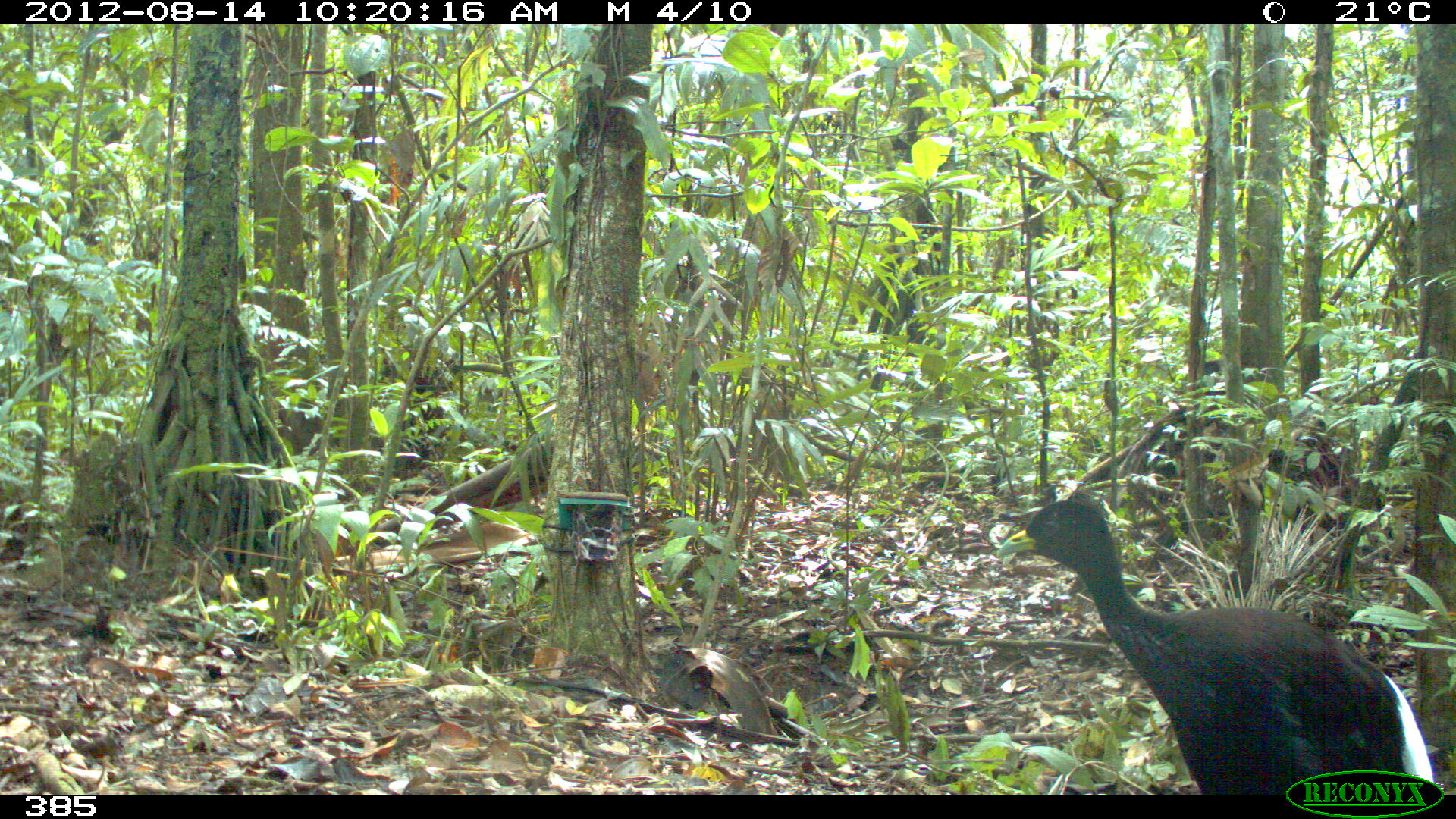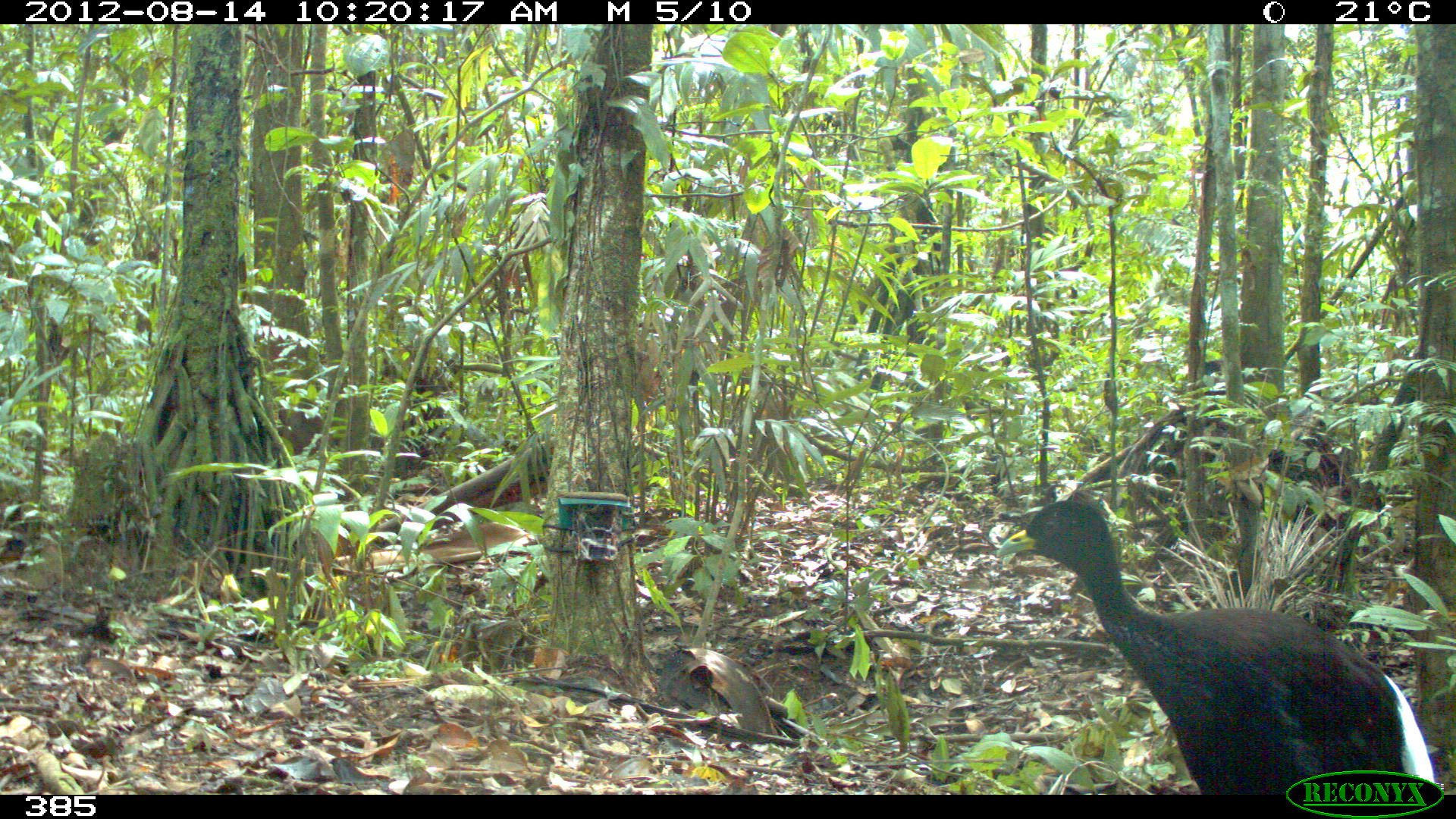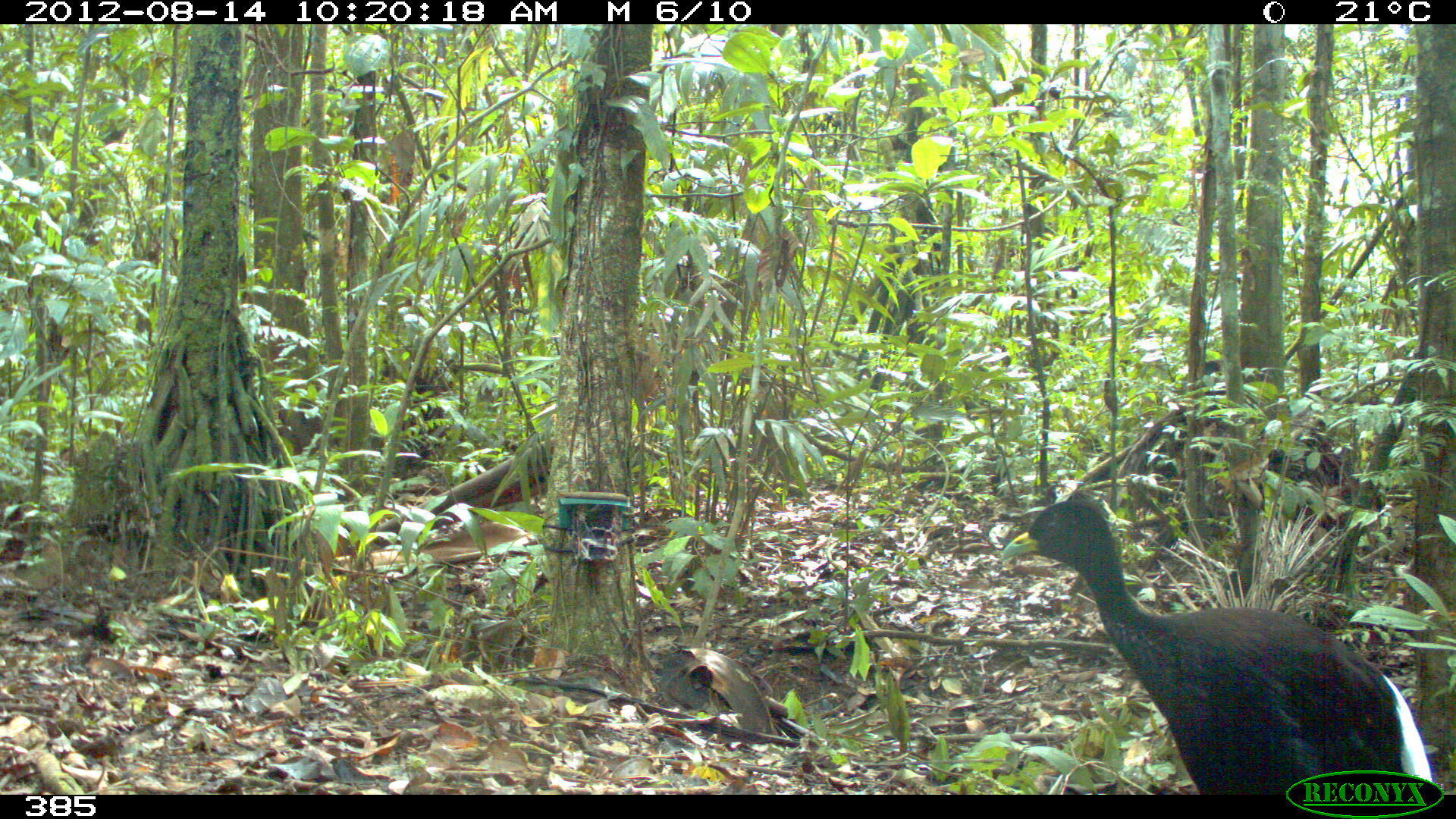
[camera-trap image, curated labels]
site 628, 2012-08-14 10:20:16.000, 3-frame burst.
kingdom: Animalia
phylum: Chordata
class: Aves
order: Gruiformes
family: Psophiidae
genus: Psophia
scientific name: Psophia leucoptera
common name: pale-winged trumpeter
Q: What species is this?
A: Psophia leucoptera (pale-winged trumpeter).